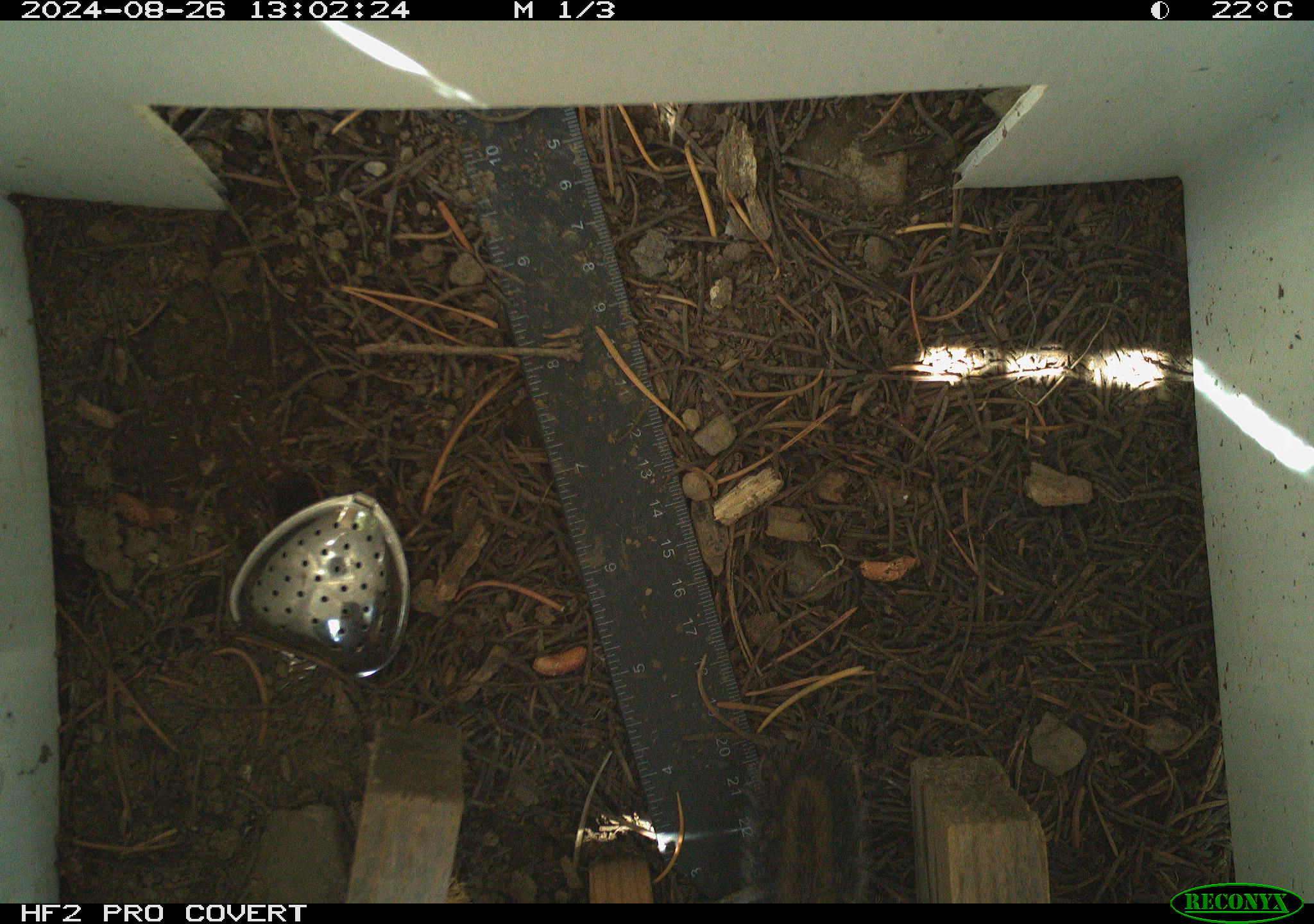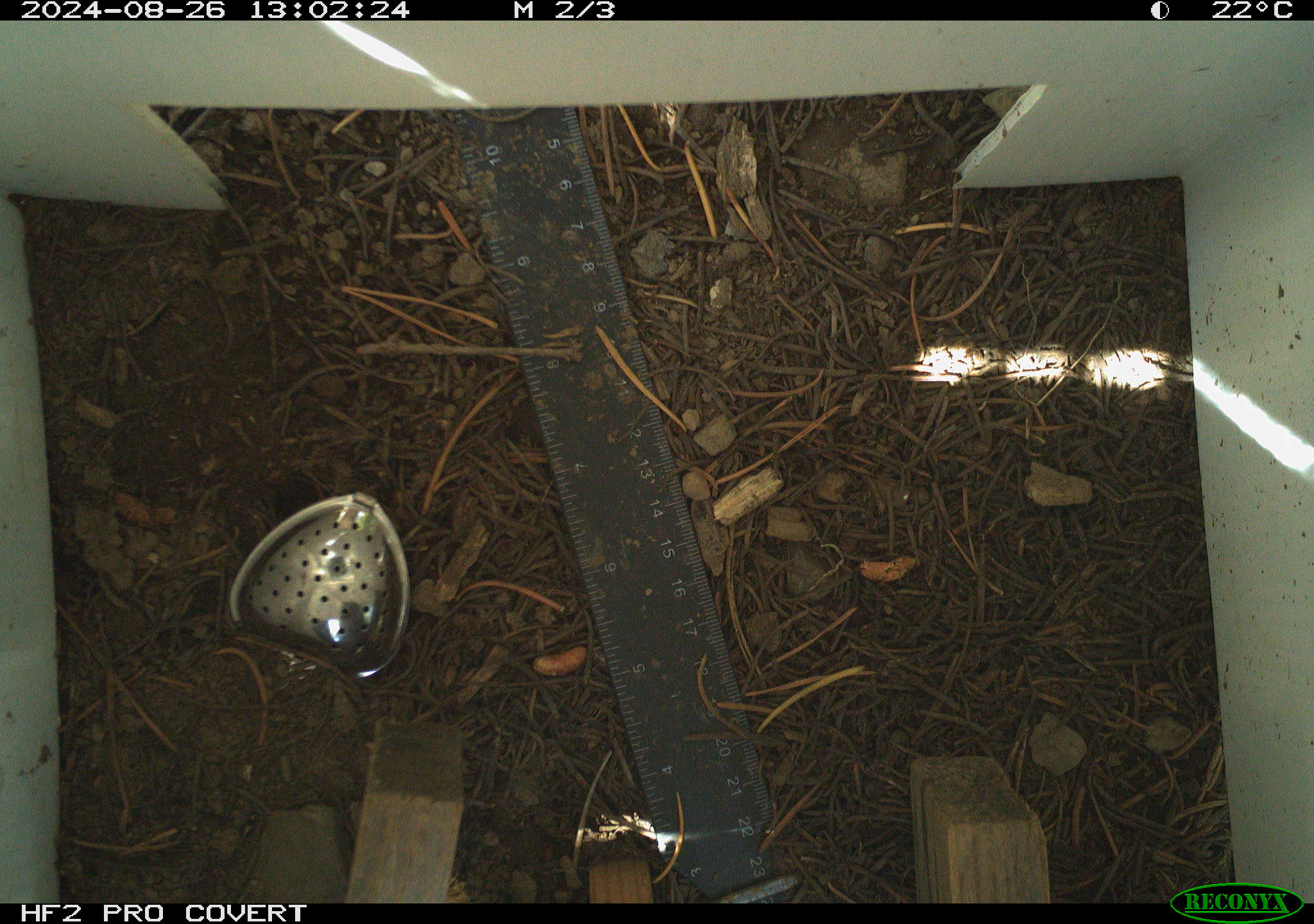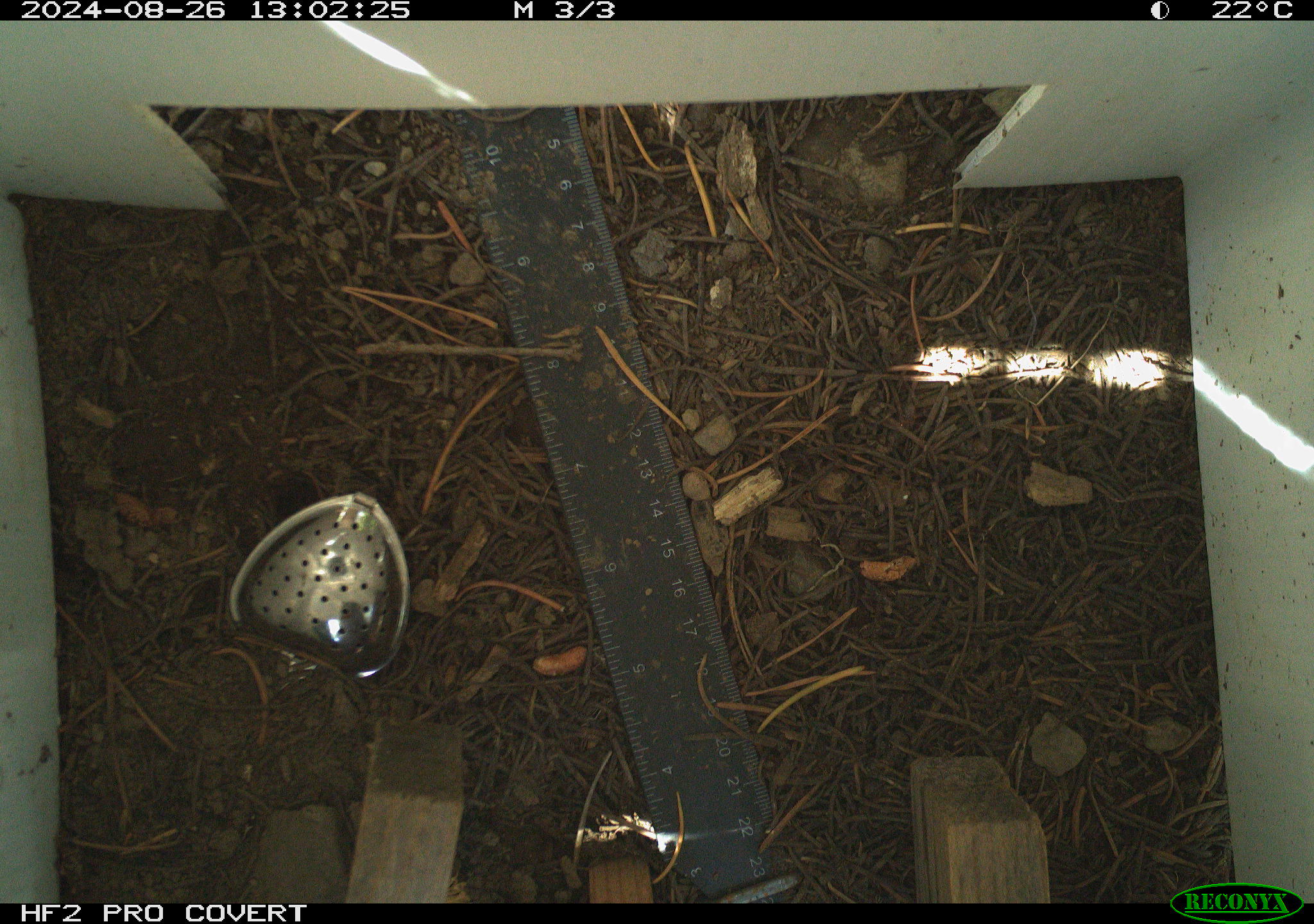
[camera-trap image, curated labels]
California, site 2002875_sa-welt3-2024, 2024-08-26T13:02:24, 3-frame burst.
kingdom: Animalia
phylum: Chordata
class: Mammalia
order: Rodentia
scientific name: Rodentia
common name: rodent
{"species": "rodent (Rodentia)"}